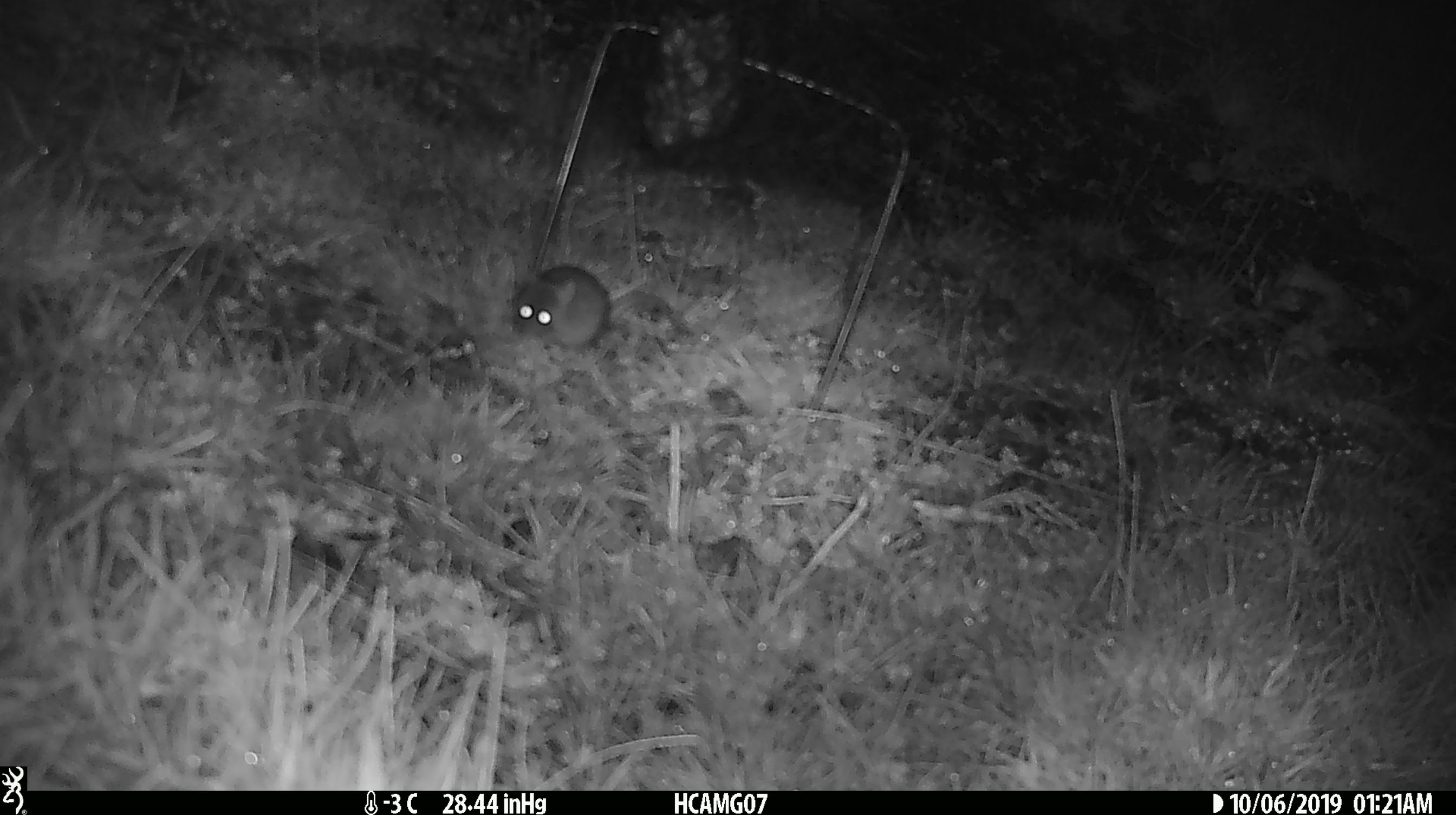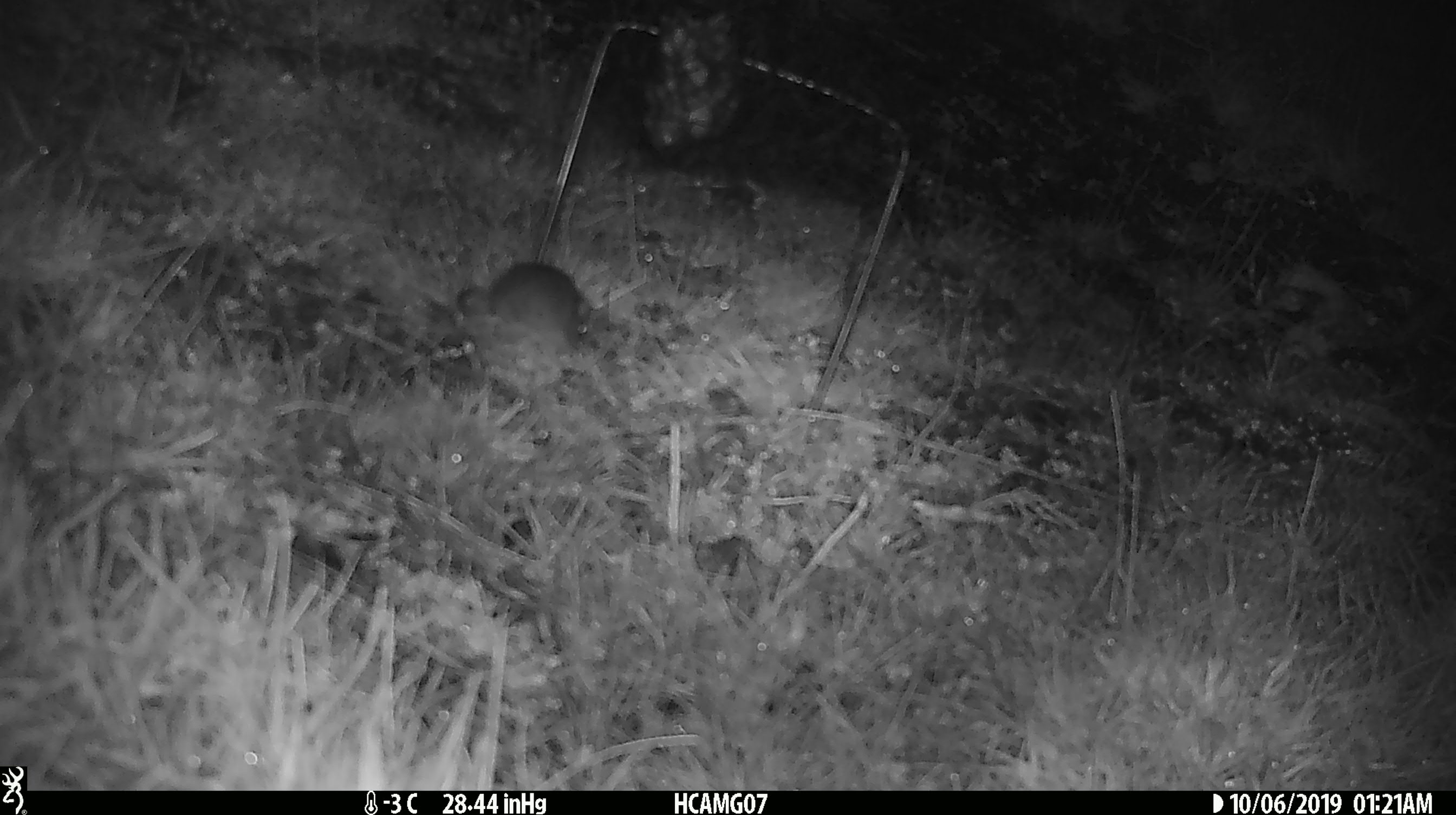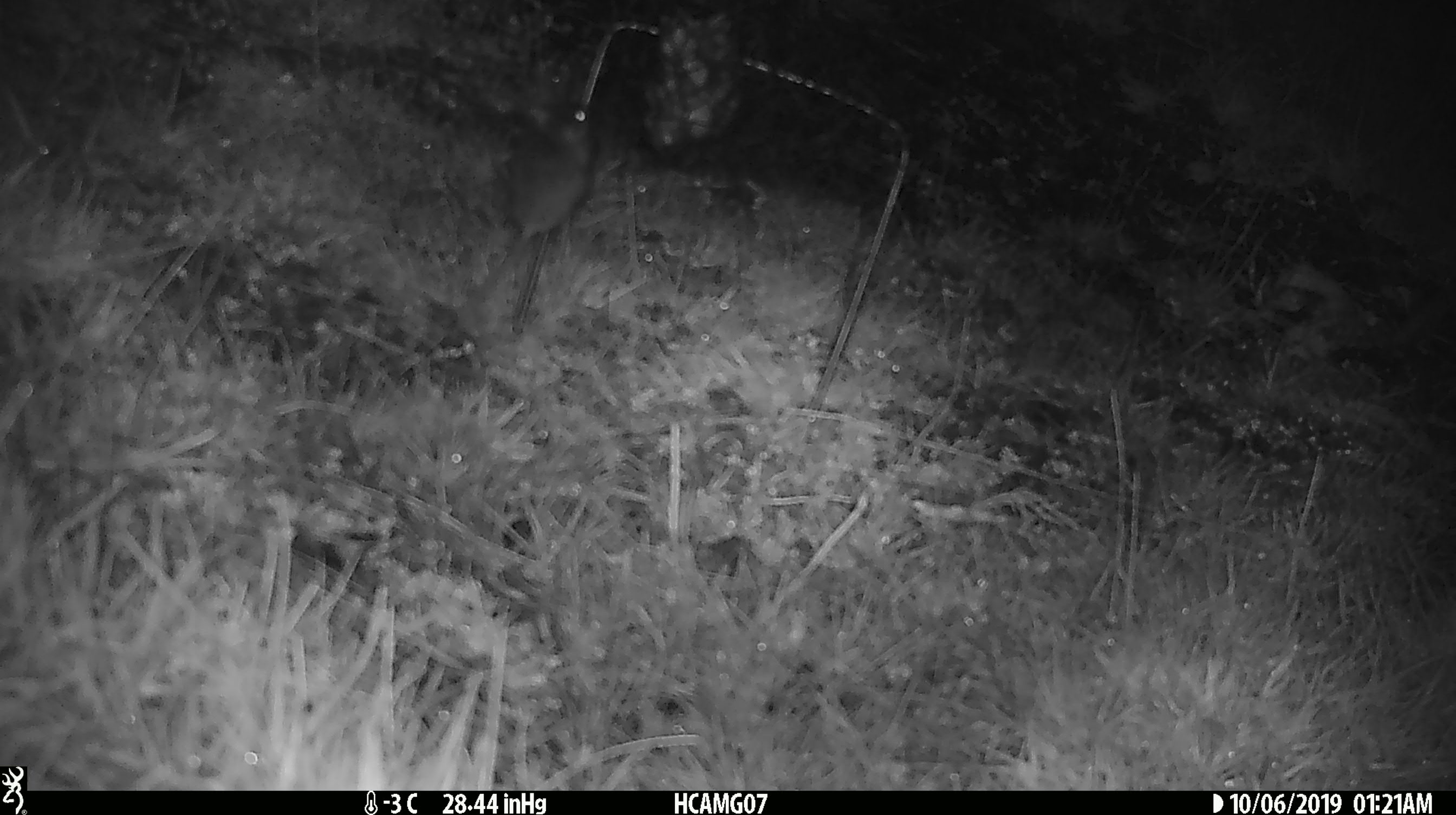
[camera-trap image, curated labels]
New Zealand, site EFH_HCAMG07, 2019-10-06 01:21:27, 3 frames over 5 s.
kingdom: Animalia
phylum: Chordata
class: Mammalia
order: Rodentia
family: Muridae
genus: Mus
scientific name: Mus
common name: mouse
Mouse (Mus).